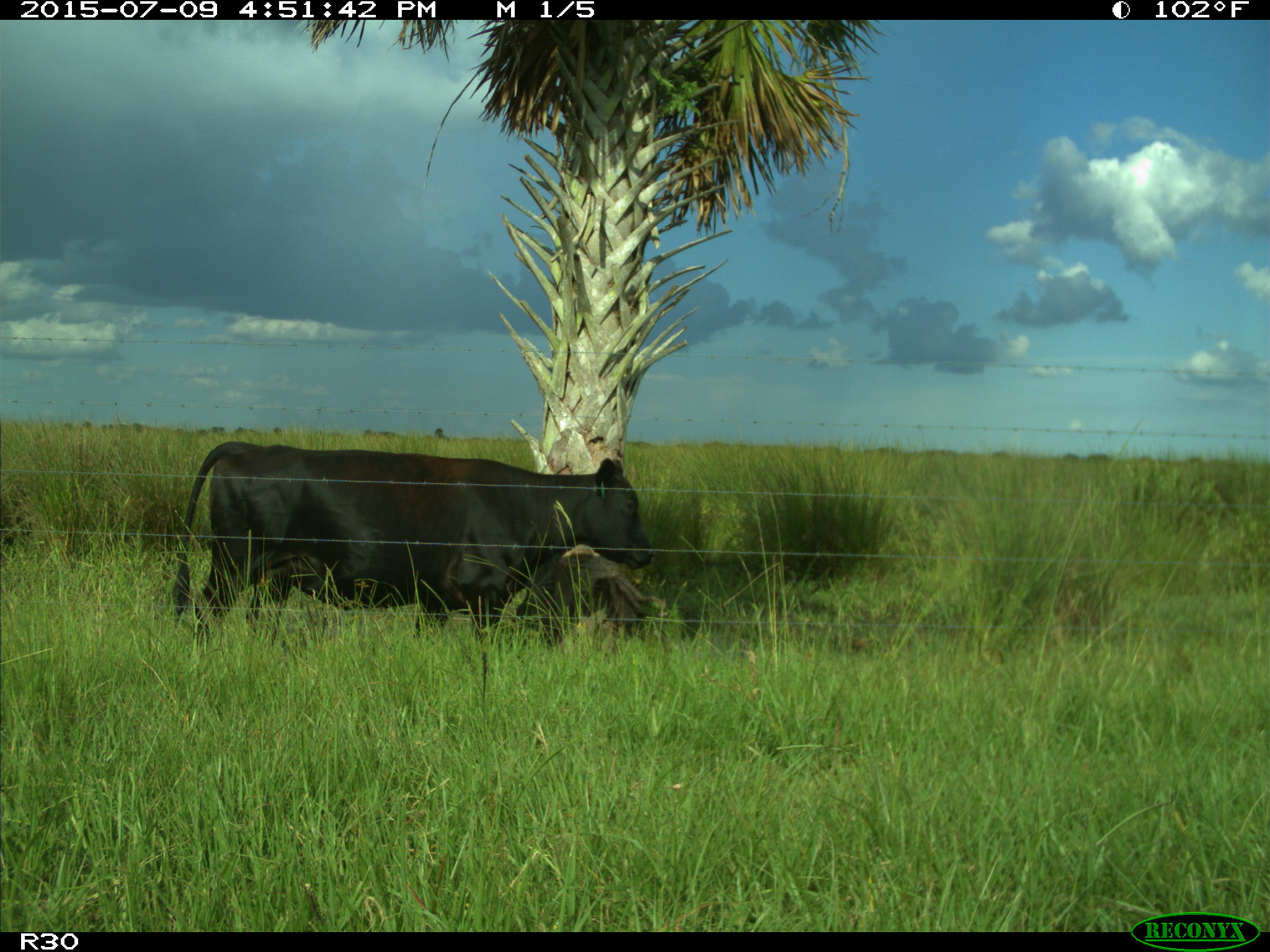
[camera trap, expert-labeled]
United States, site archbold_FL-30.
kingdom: Animalia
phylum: Chordata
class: Mammalia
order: Artiodactyla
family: Bovidae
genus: Bos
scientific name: Bos taurus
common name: domestic cow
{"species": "Bos taurus (domestic cow)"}